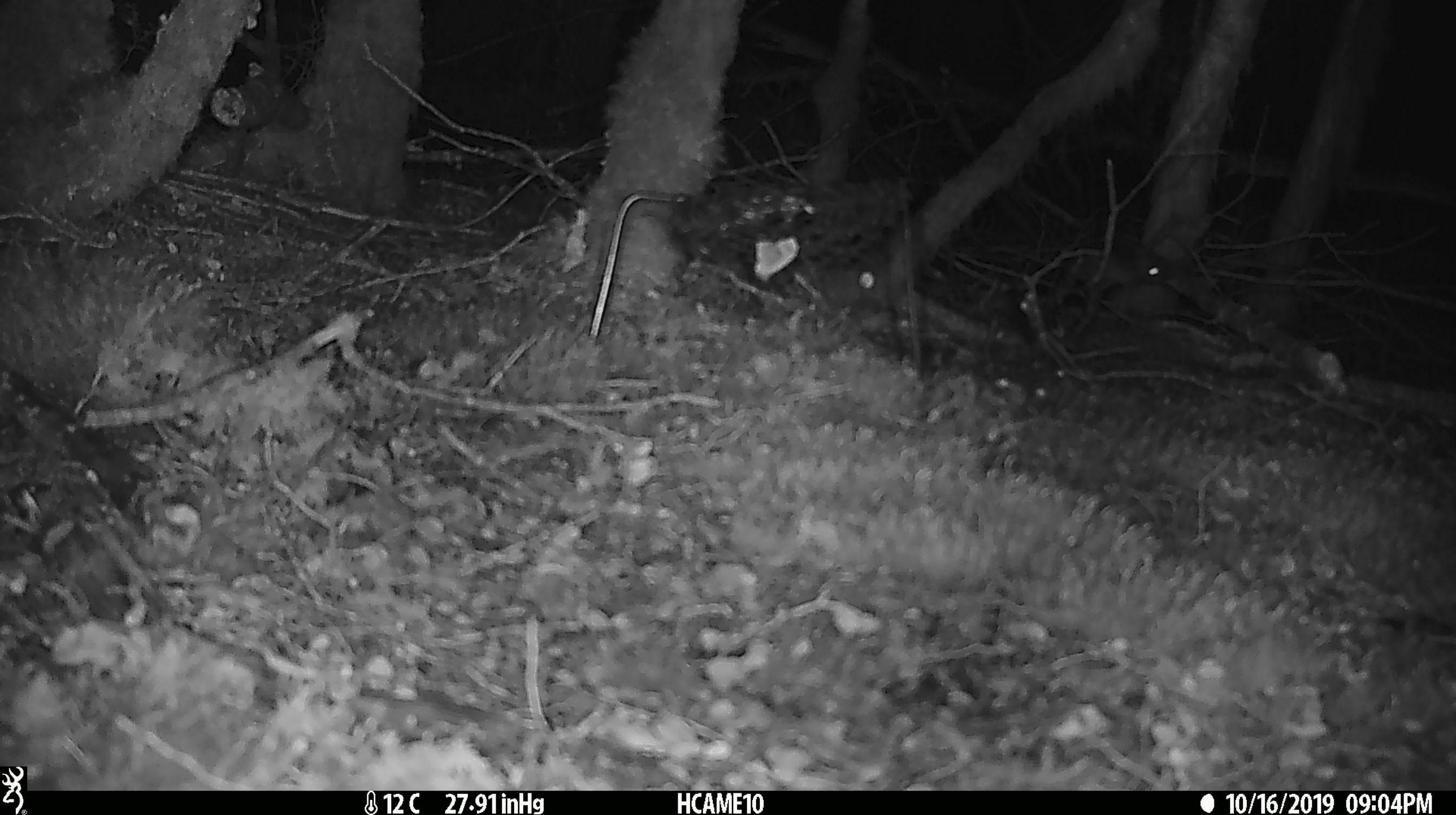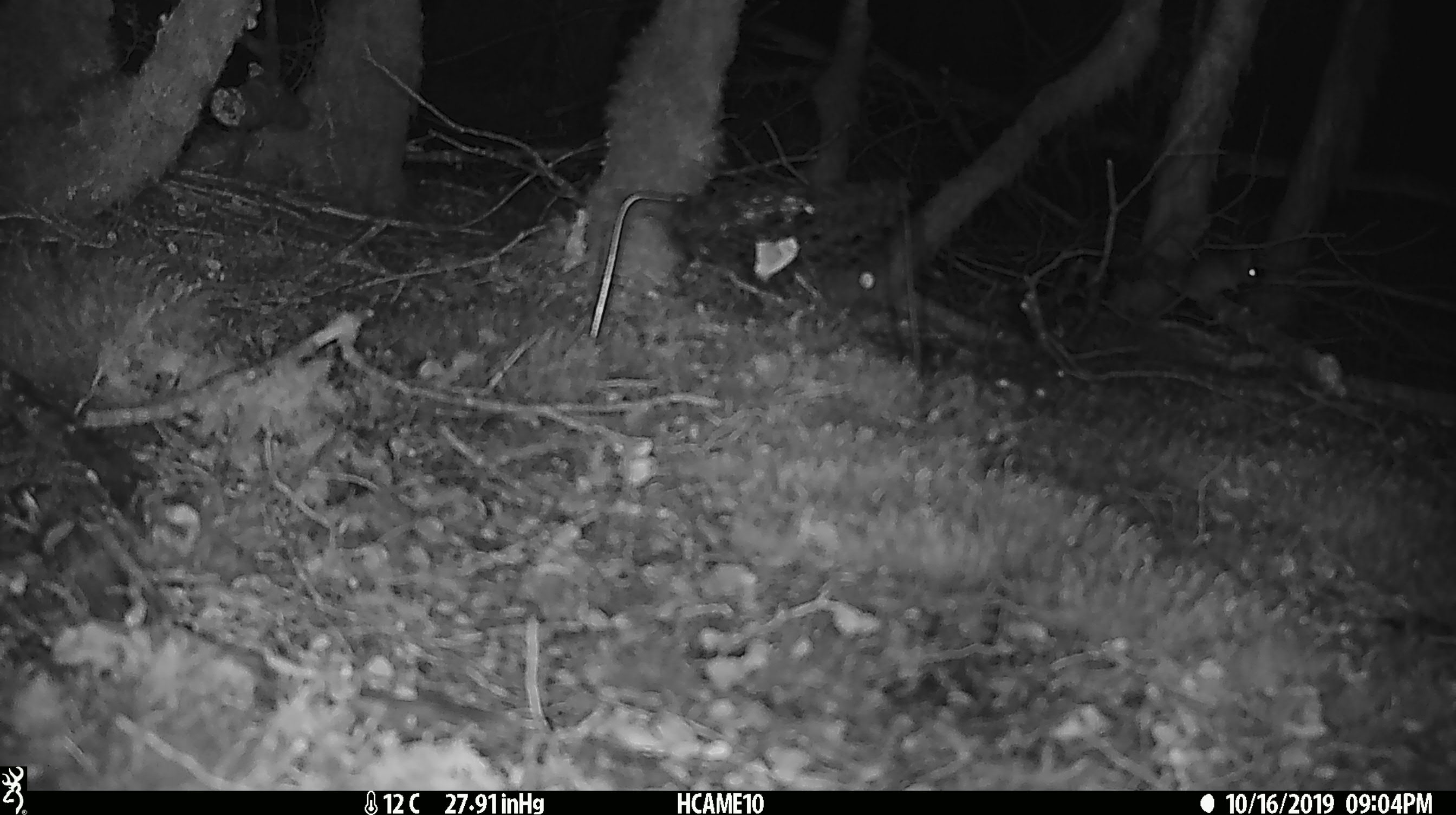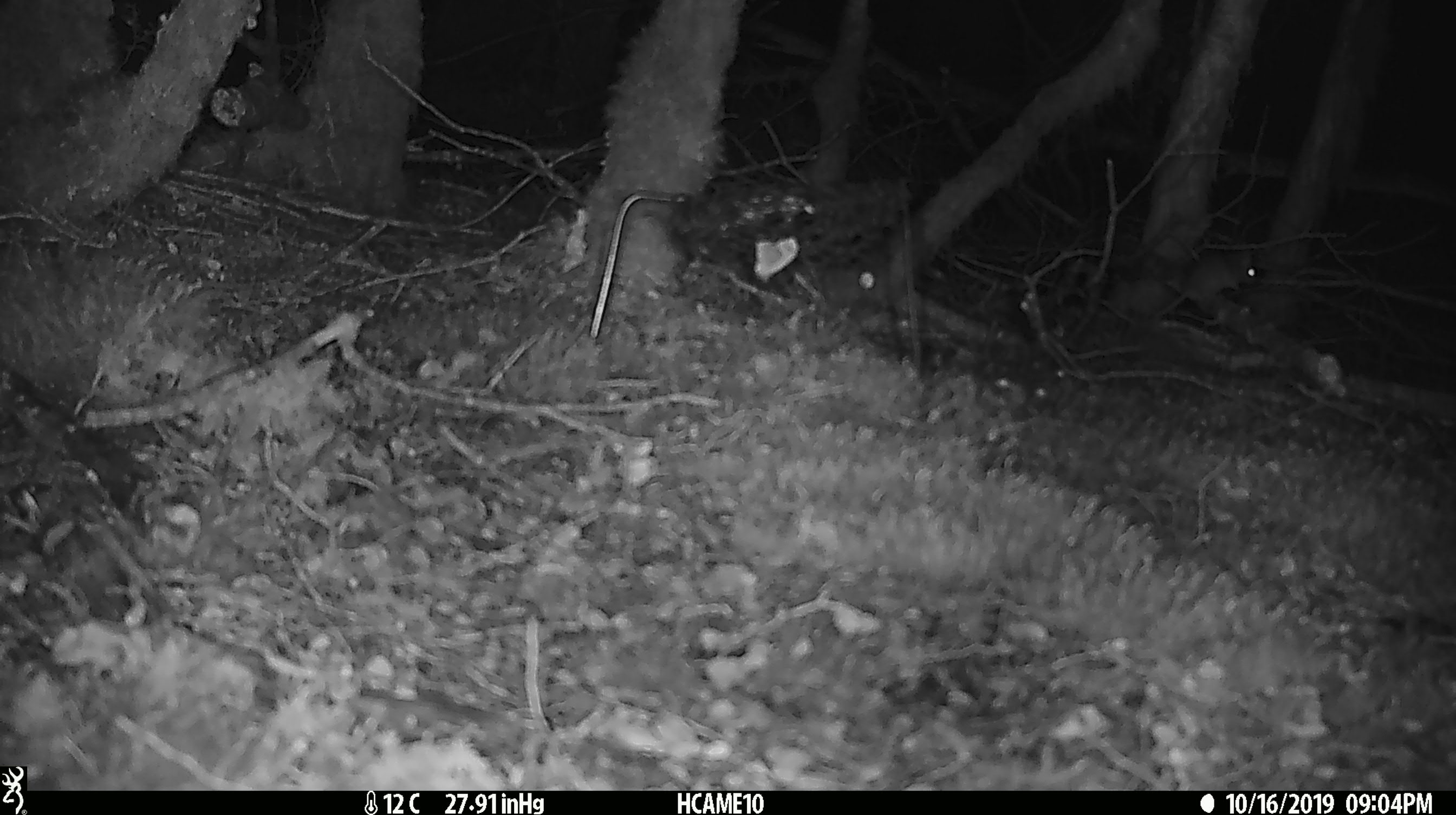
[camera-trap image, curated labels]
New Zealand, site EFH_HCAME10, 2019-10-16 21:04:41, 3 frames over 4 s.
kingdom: Animalia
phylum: Chordata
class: Mammalia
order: Rodentia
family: Muridae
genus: Mus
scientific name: Mus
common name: mouse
Mouse (Mus).